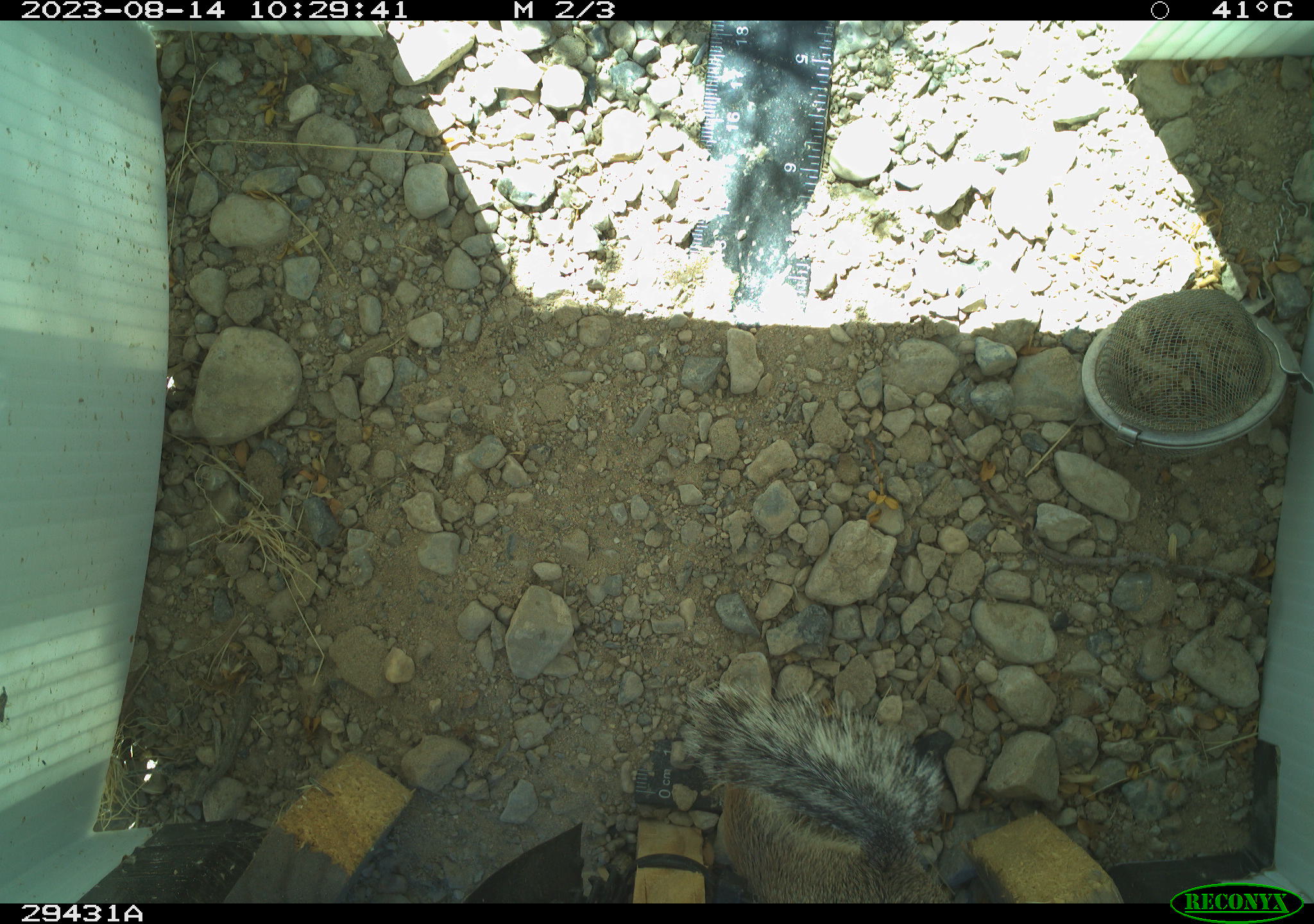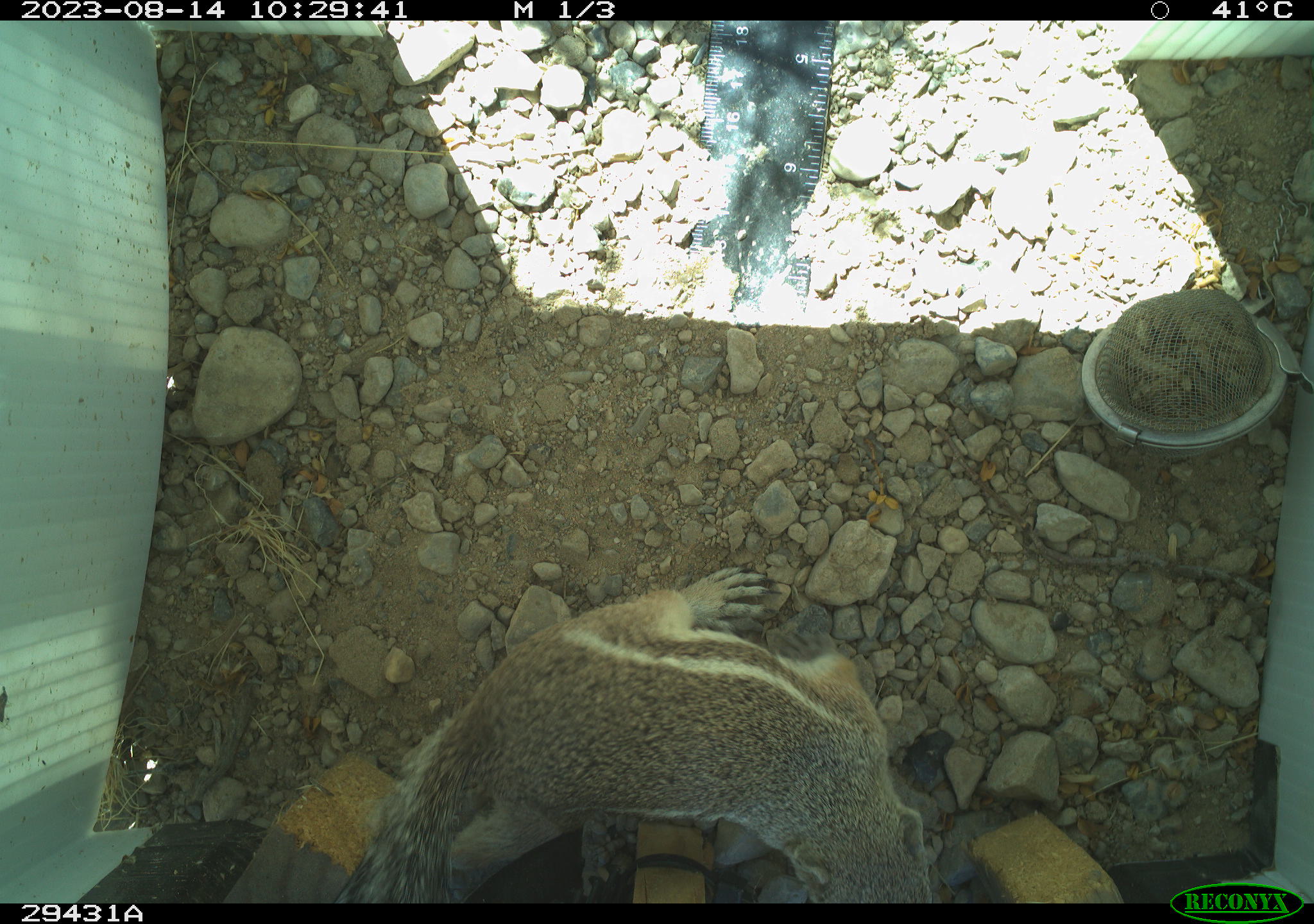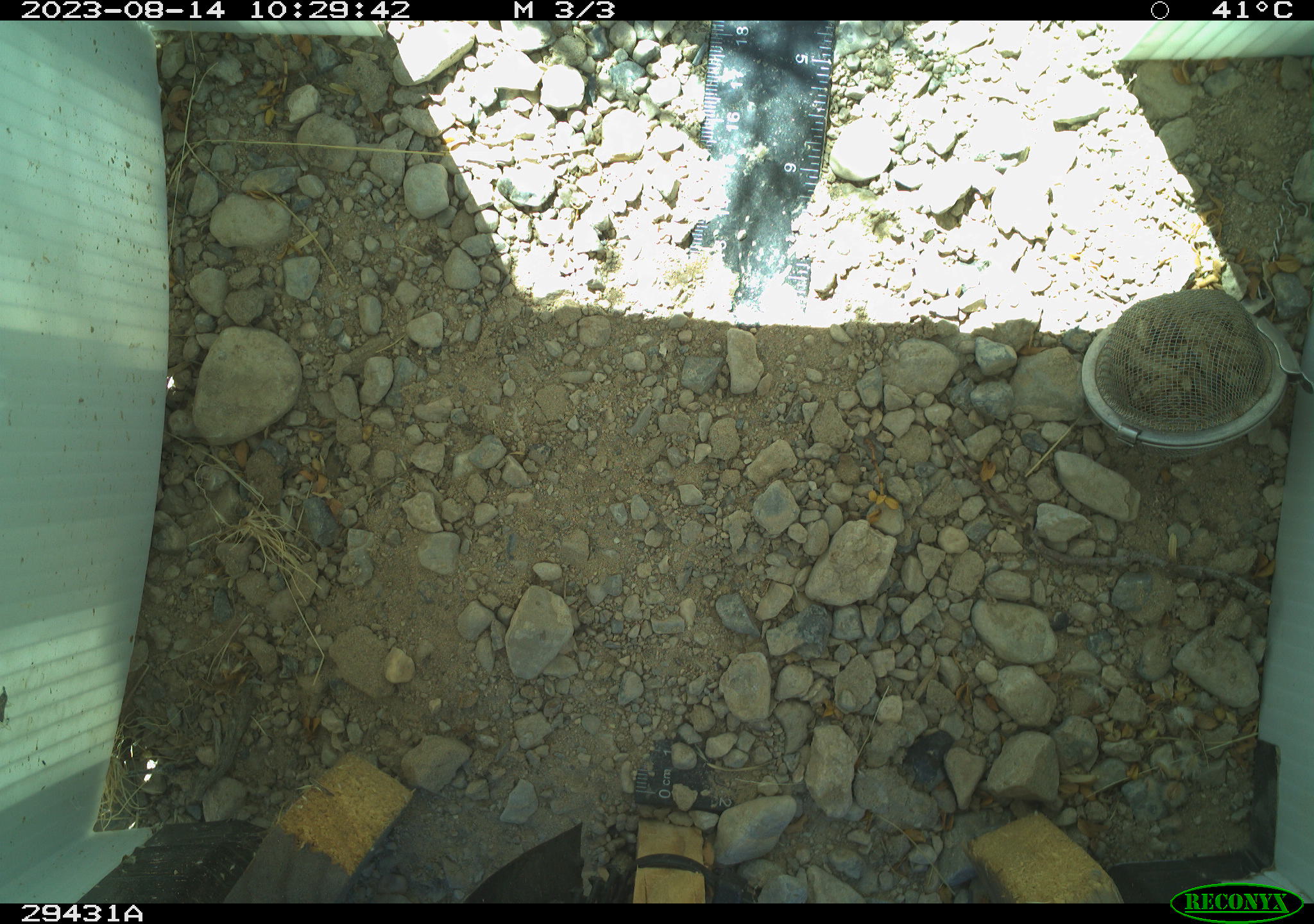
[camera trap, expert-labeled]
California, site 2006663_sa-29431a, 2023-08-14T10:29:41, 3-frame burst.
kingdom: Animalia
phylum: Chordata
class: Mammalia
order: Rodentia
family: Sciuridae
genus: Ammospermophilus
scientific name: Ammospermophilus leucurus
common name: white-tailed antelope squirrel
White-tailed antelope squirrel (Ammospermophilus leucurus).